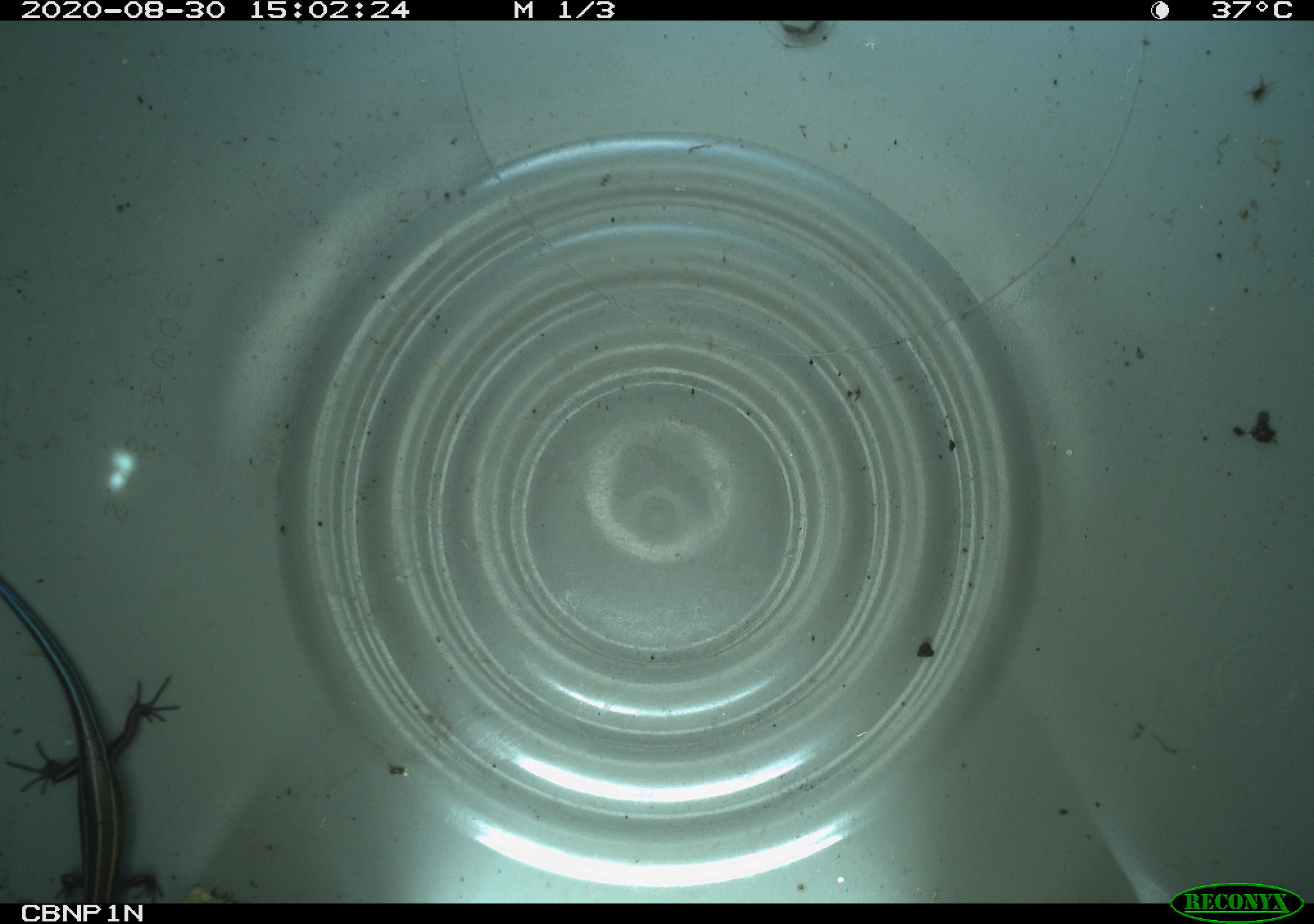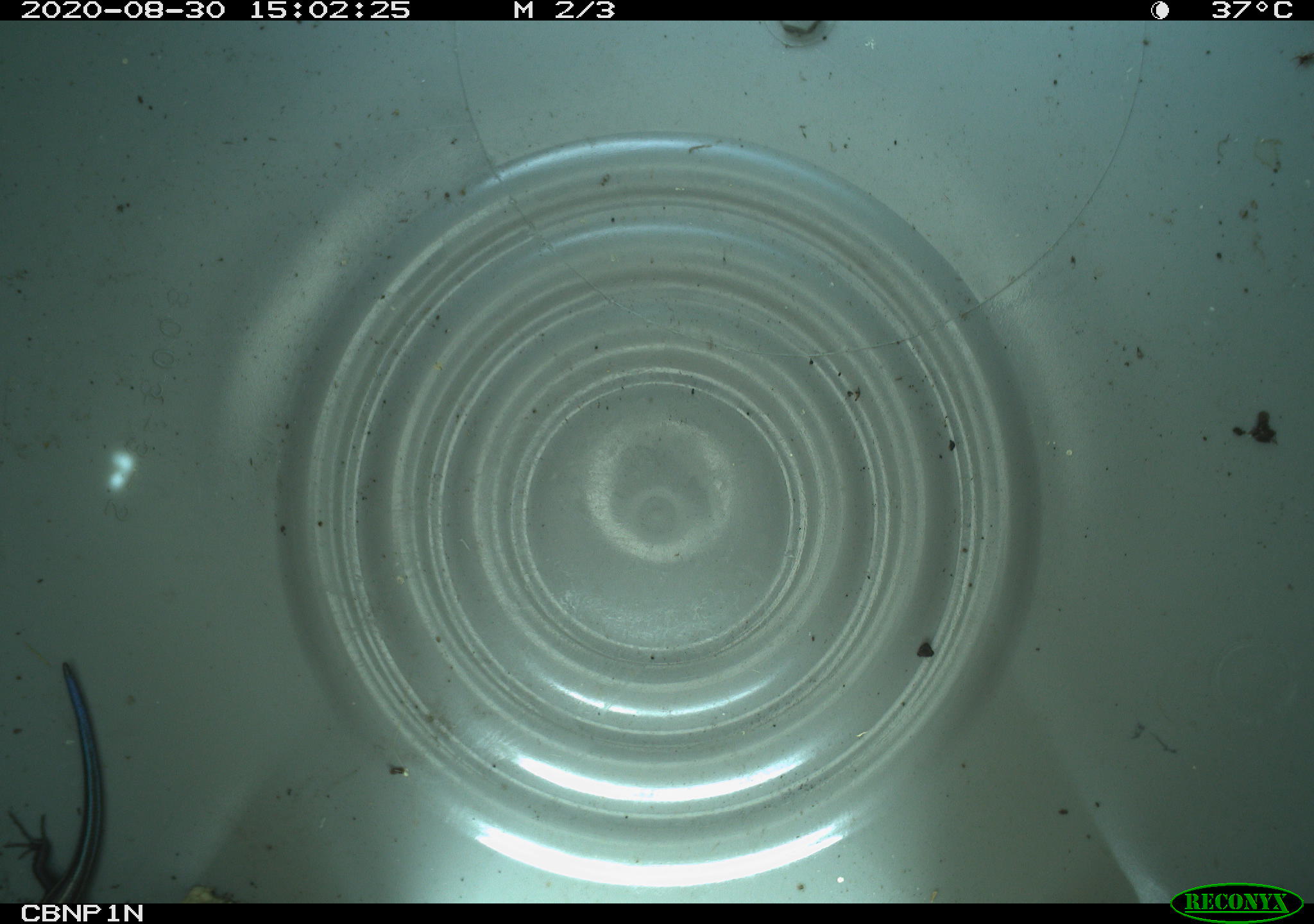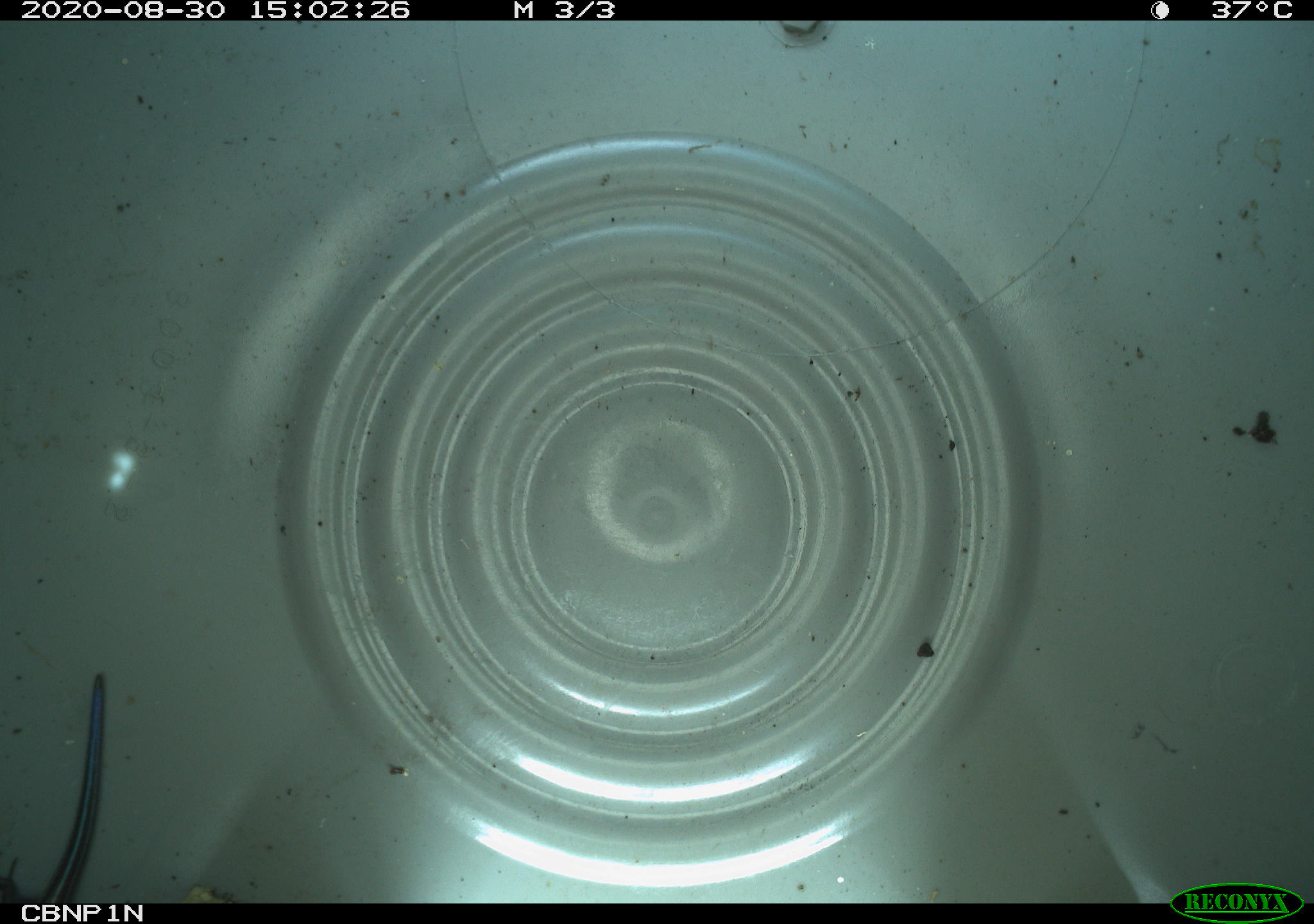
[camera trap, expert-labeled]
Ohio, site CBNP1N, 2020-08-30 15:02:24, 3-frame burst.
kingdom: Animalia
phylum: Chordata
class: Reptilia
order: Squamata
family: Scincidae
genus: Plestiodon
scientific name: Plestiodon fasciatus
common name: common five-lined skink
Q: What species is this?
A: Common five-lined skink (Plestiodon fasciatus).